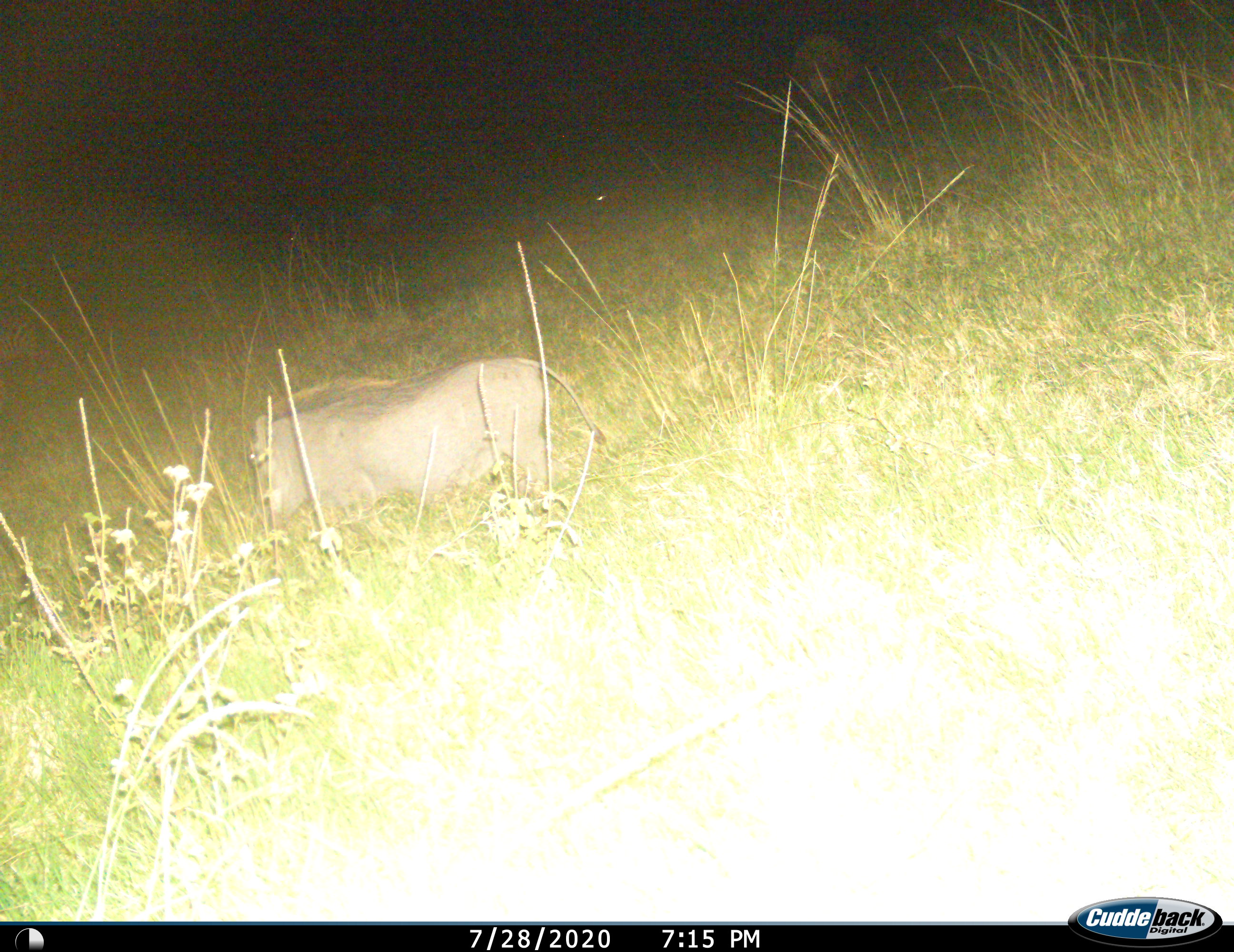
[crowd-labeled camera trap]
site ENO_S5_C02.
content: unidentified animal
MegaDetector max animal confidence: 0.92